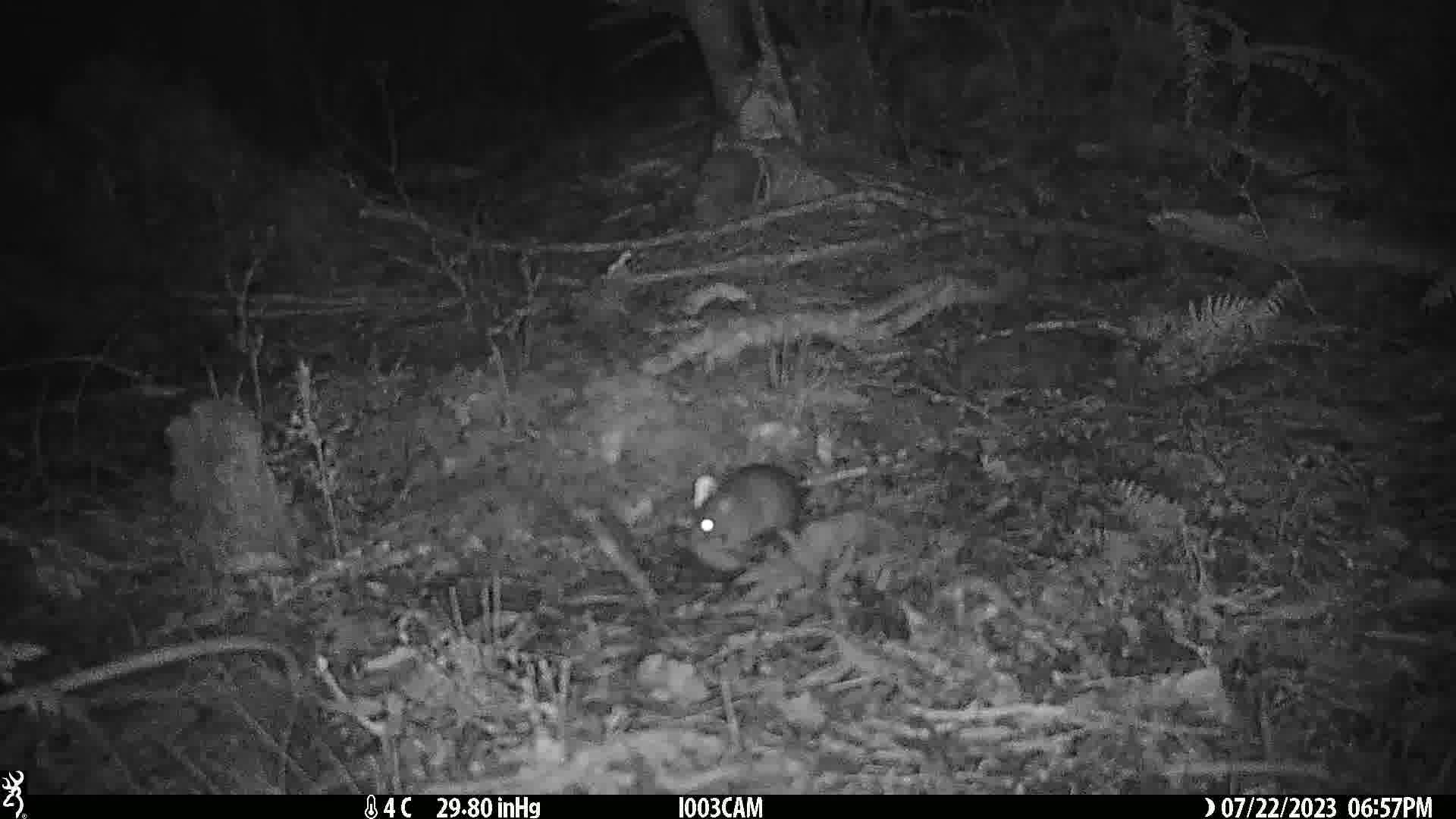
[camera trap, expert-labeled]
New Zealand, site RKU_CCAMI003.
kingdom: Animalia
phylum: Chordata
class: Mammalia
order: Rodentia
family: Muridae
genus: Rattus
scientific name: Rattus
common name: rat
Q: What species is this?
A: Rat (Rattus).